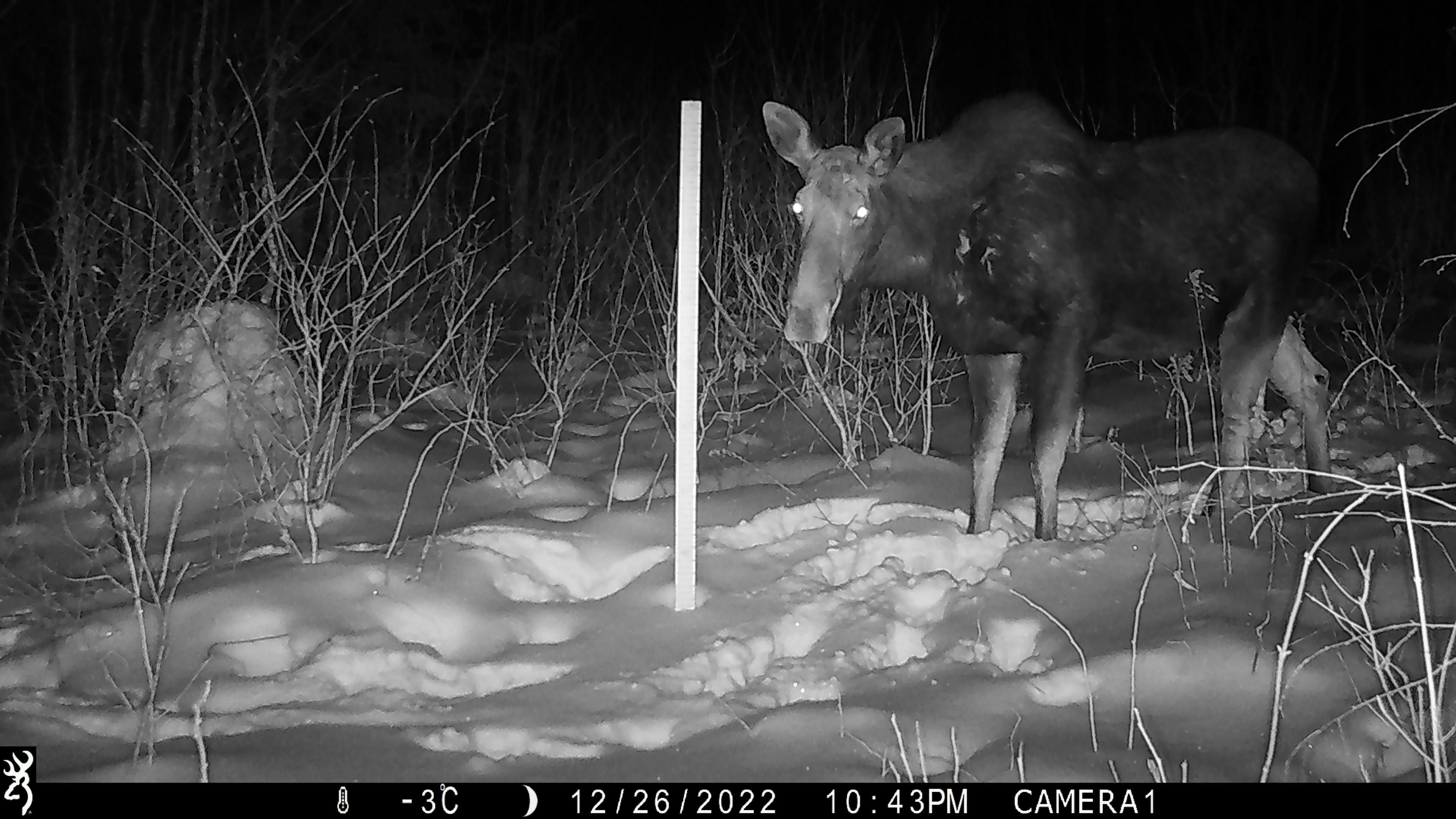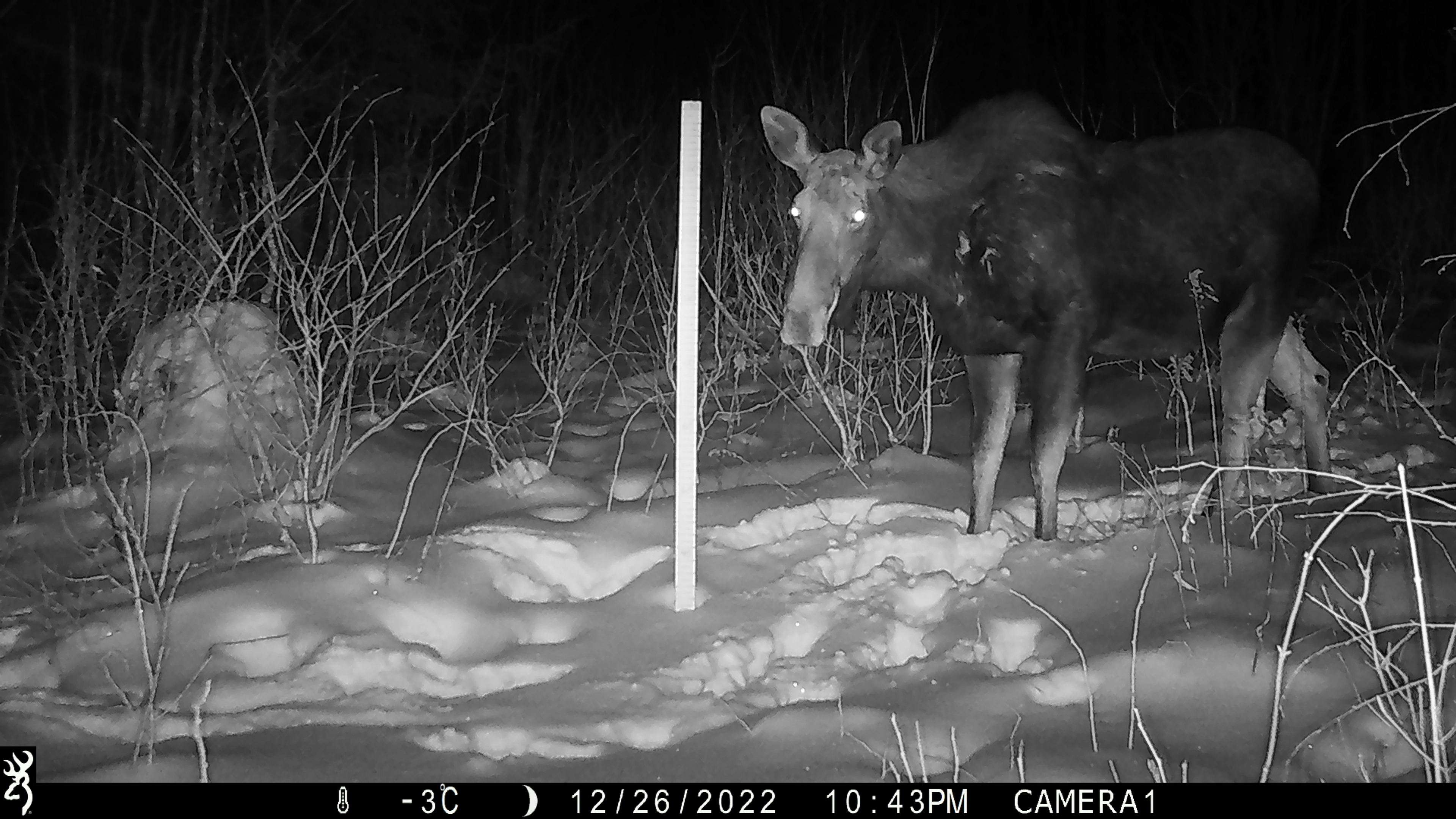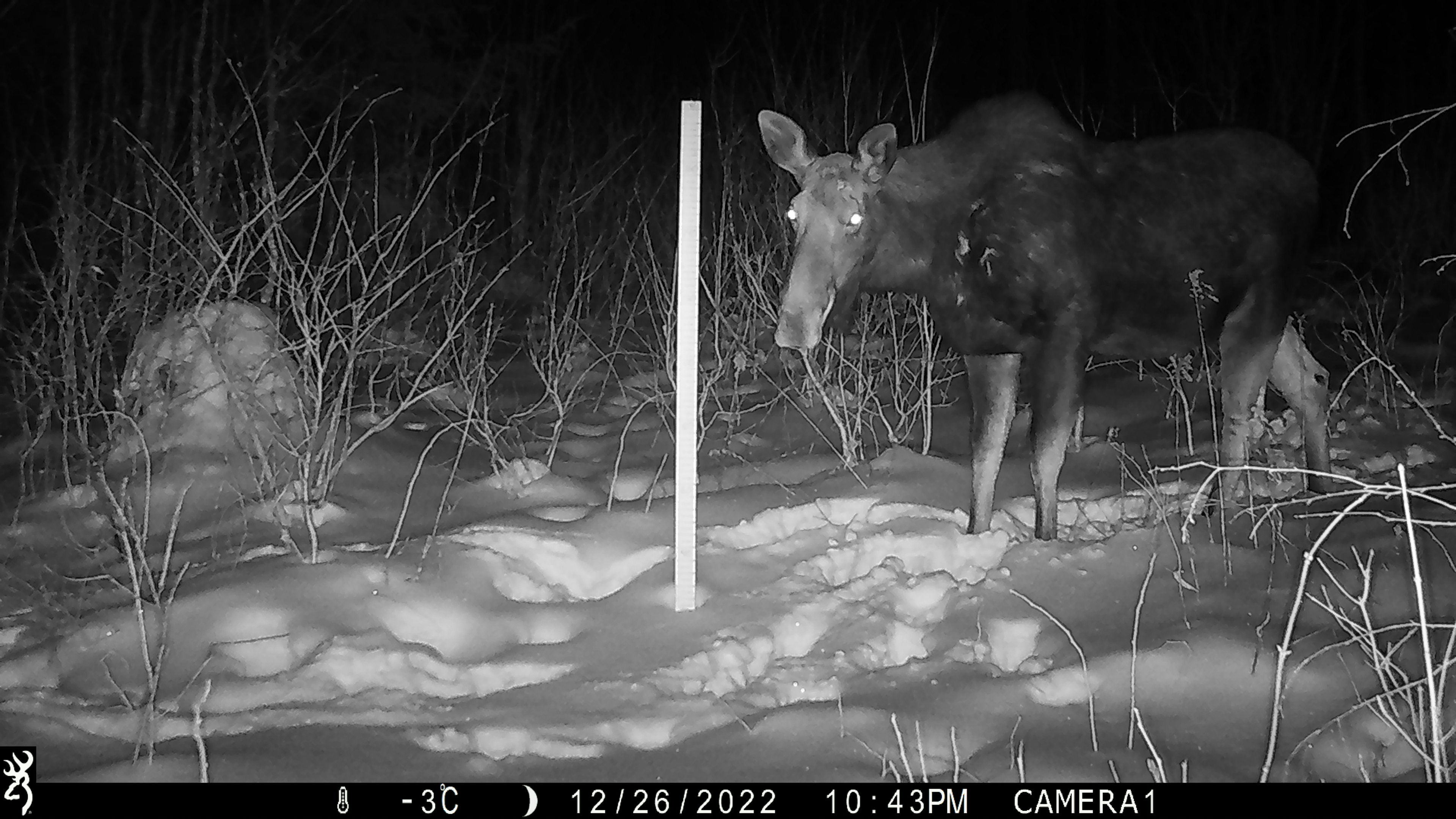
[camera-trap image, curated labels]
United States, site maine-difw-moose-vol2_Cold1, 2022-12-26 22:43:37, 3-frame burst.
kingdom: Animalia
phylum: Chordata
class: Mammalia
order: Artiodactyla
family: Cervidae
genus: Alces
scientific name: Alces alces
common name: moose